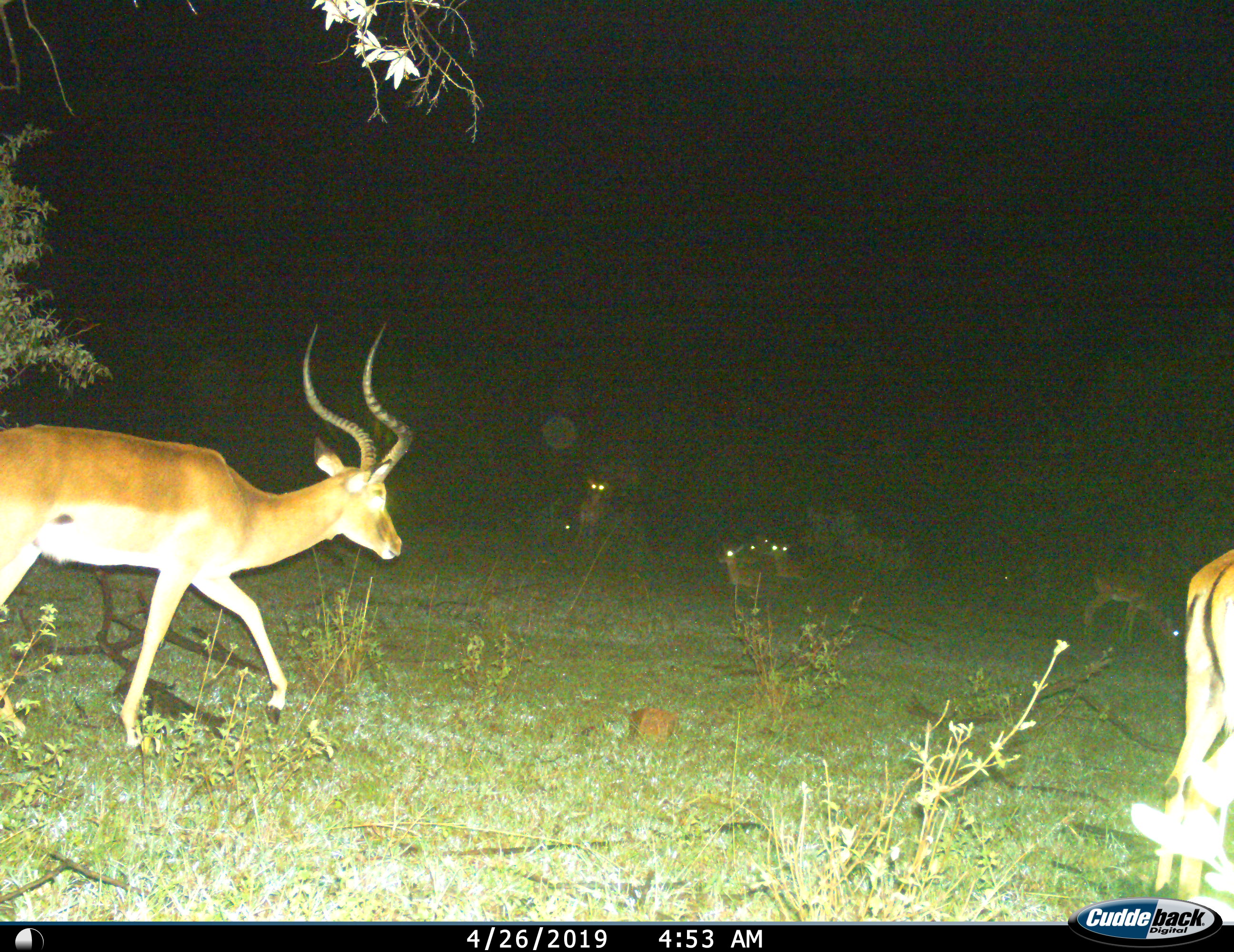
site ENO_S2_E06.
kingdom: Animalia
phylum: Chordata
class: Mammalia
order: Artiodactyla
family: Bovidae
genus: Aepyceros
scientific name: Aepyceros melampus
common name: impala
Impala (Aepyceros melampus), count 8. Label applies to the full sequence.